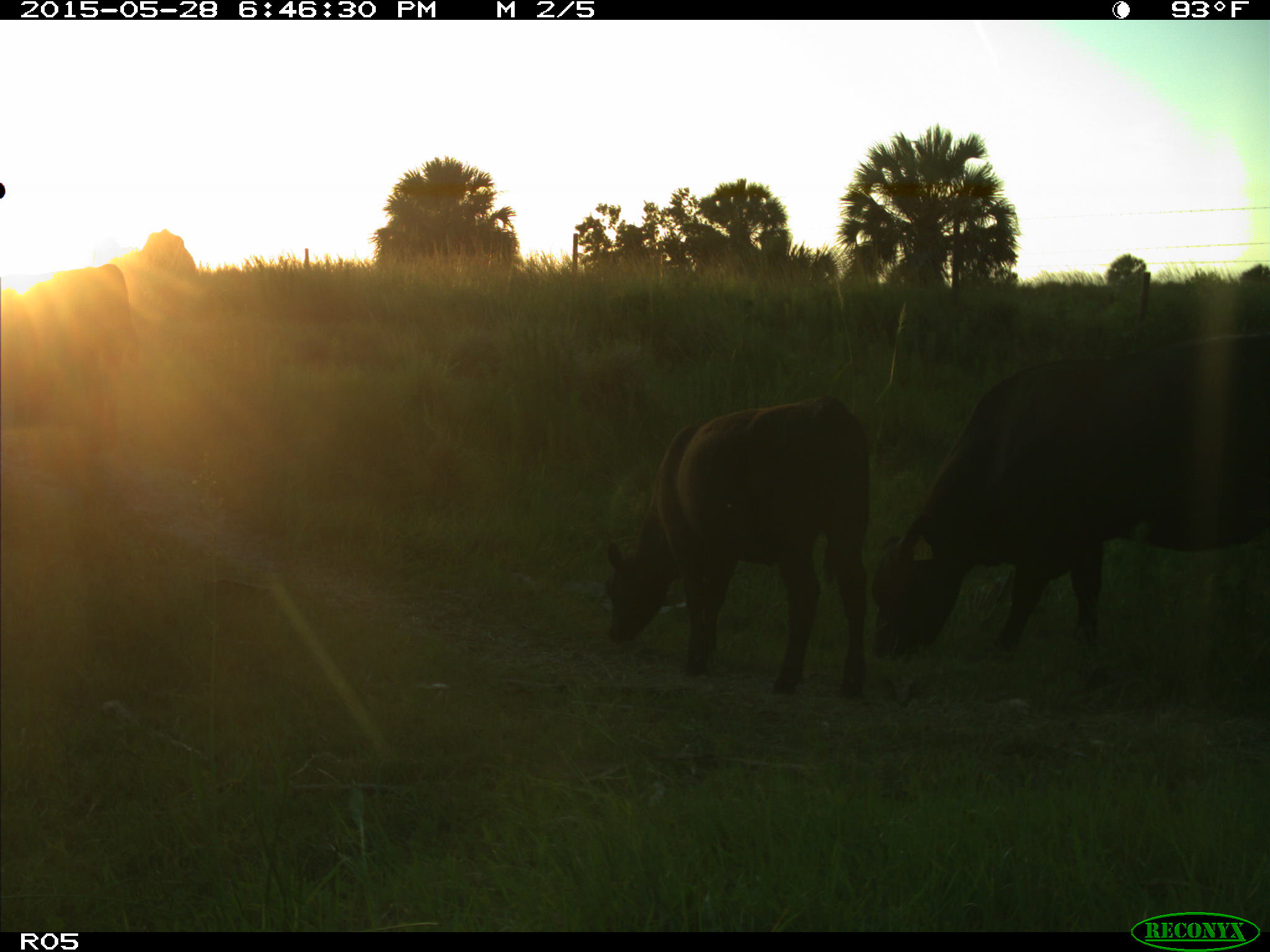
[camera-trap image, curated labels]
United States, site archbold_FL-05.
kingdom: Animalia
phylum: Chordata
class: Mammalia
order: Artiodactyla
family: Bovidae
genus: Bos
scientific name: Bos taurus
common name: domestic cow